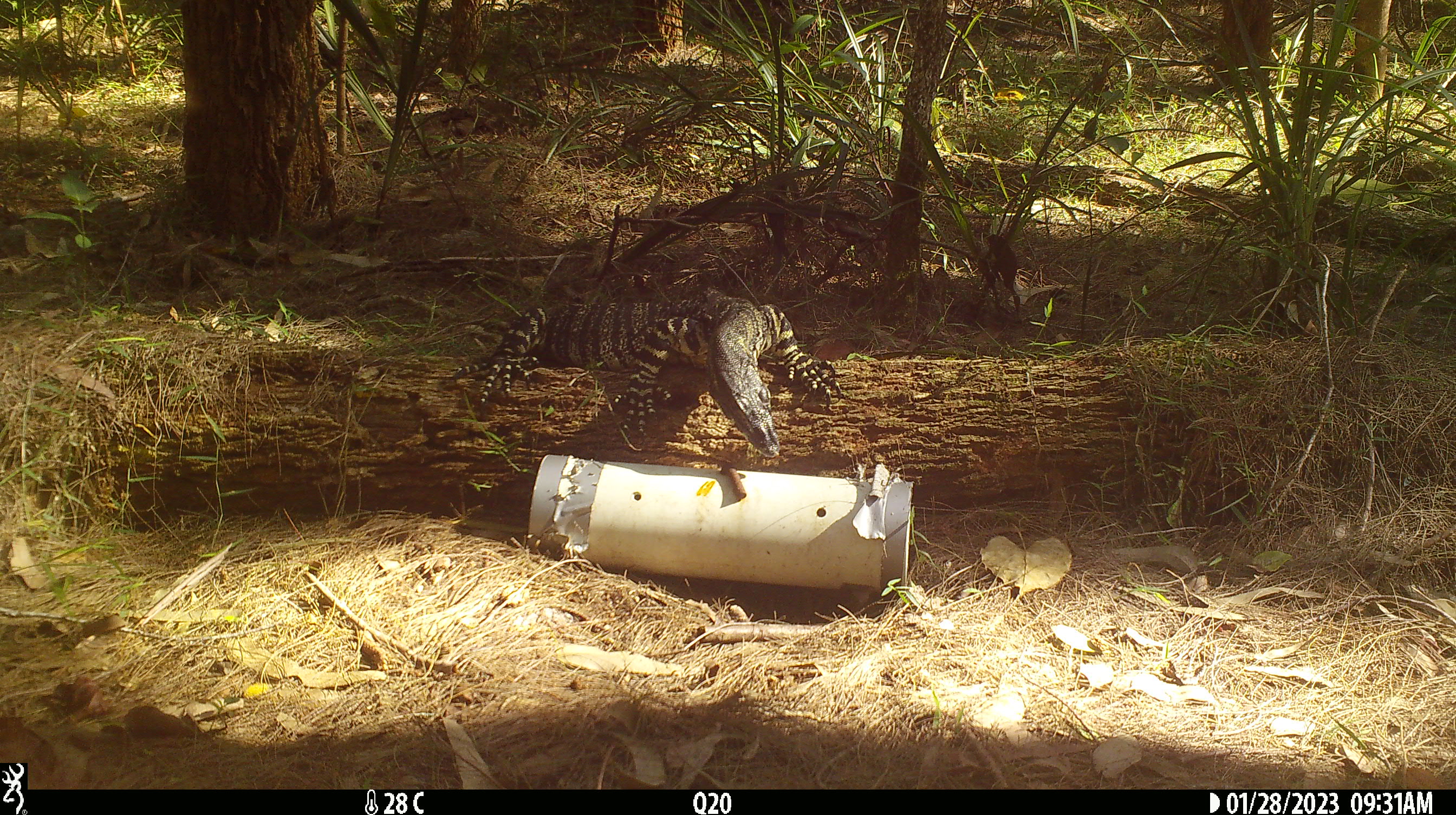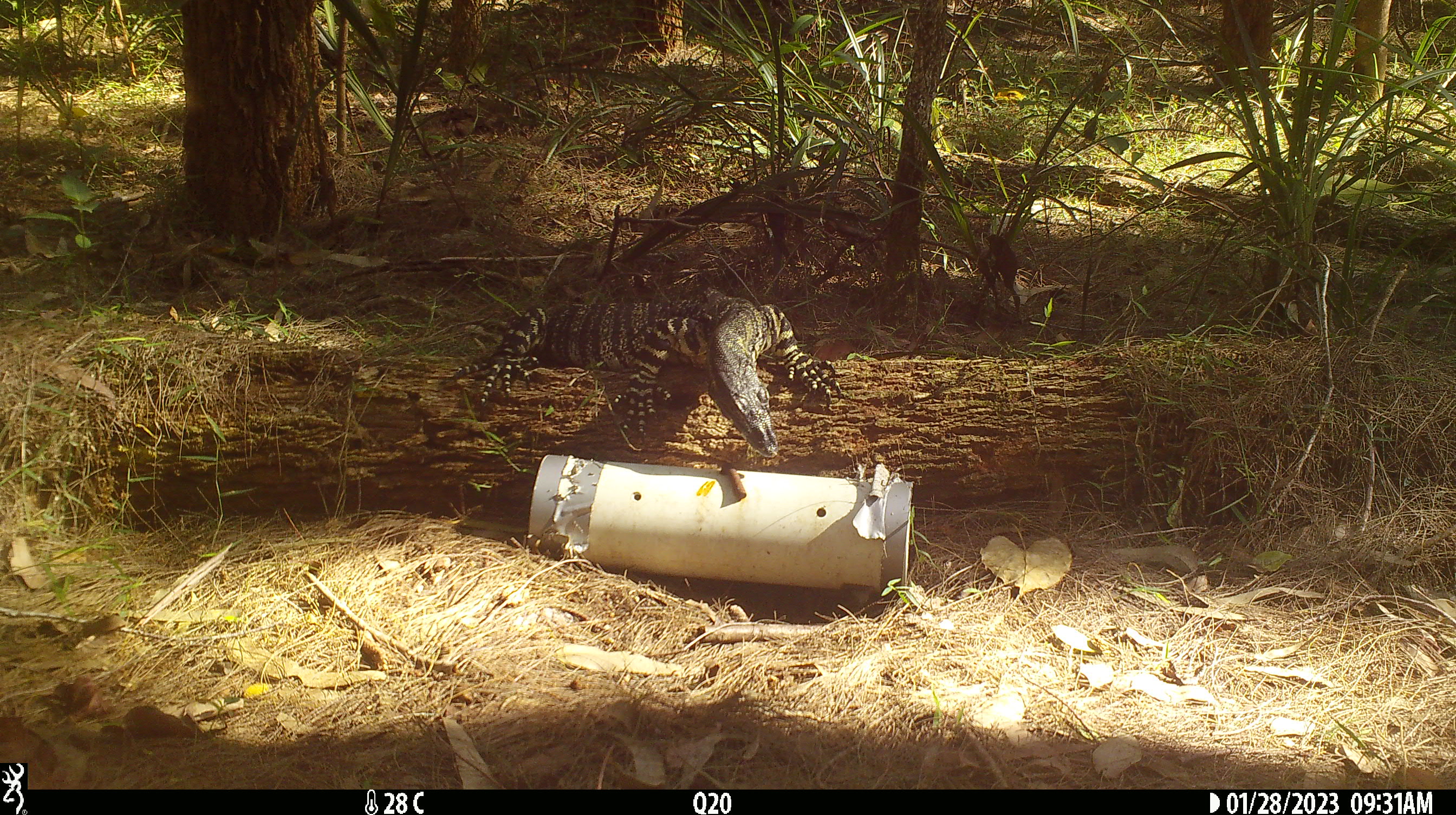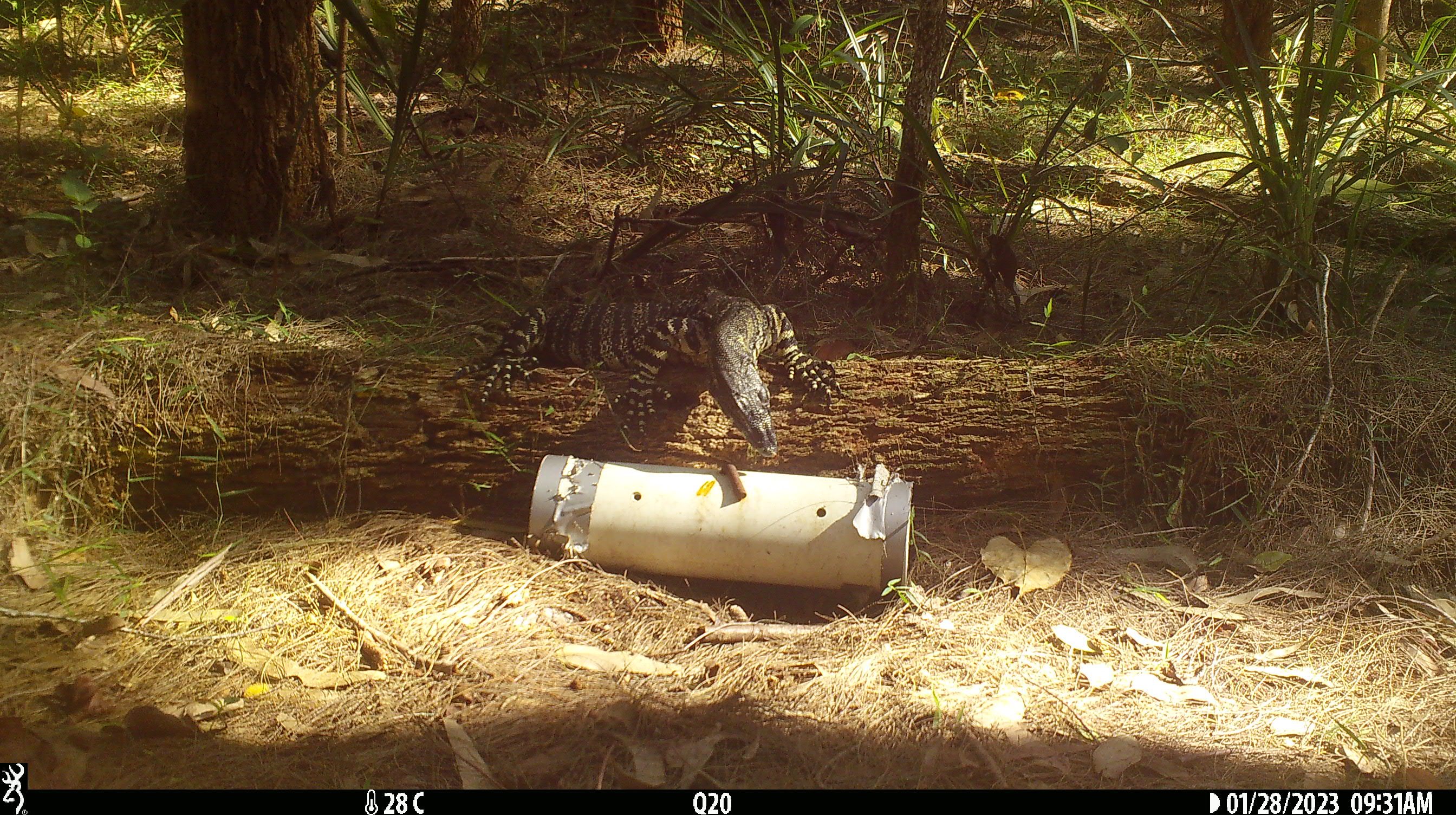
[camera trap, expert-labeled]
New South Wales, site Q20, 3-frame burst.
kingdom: Animalia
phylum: Chordata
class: Reptilia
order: Squamata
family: Varanidae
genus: Varanus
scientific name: Varanus varius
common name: lace monitor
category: goanna